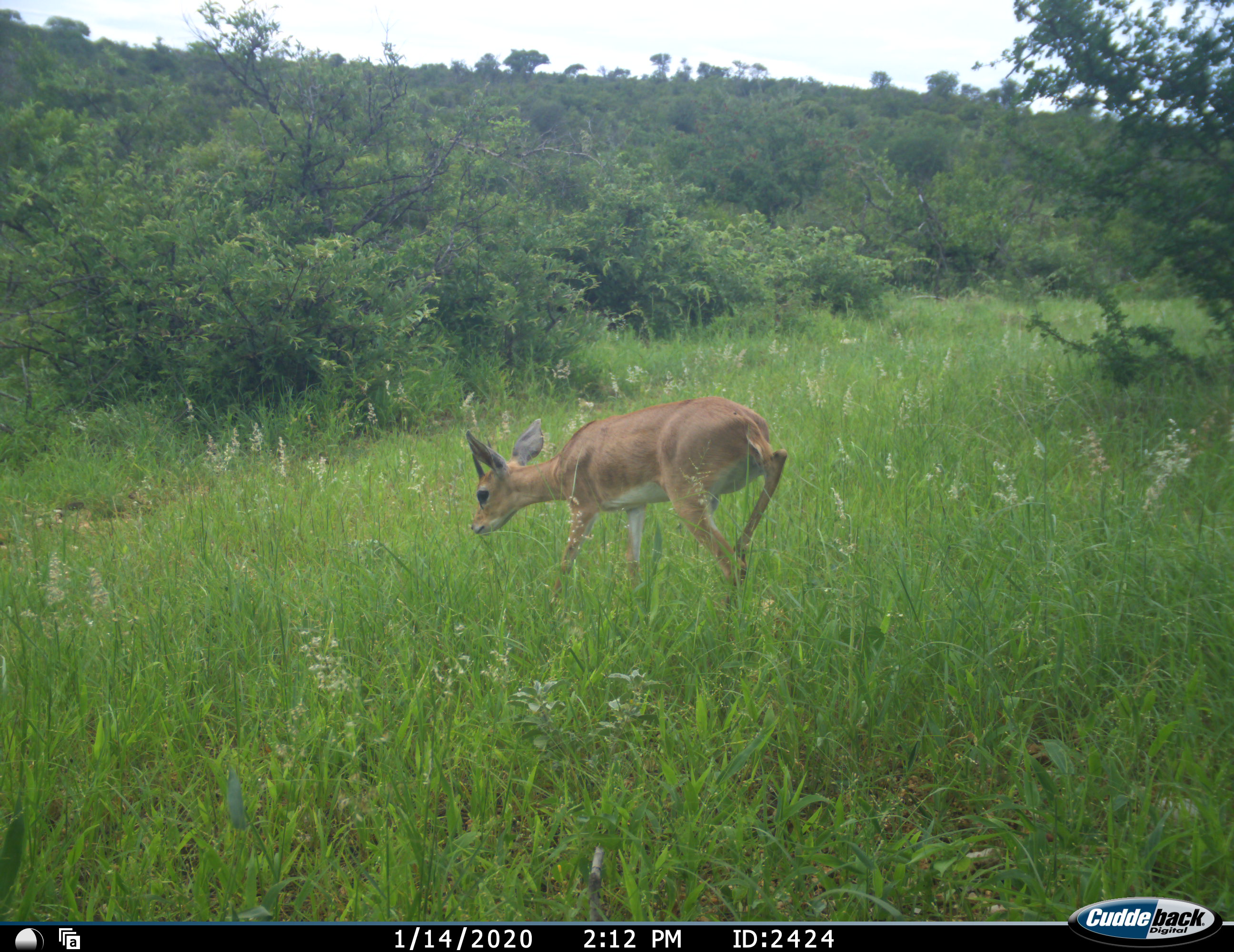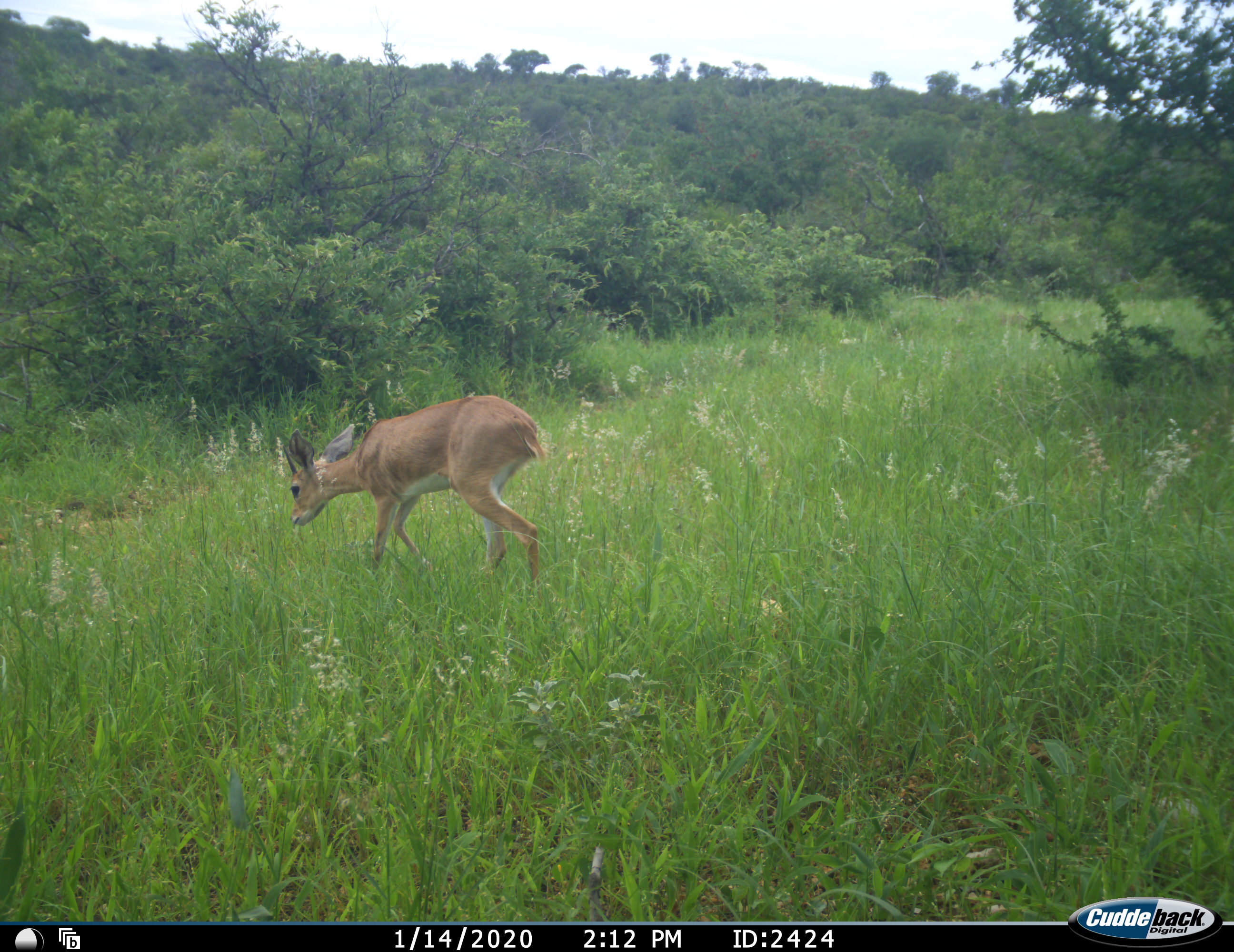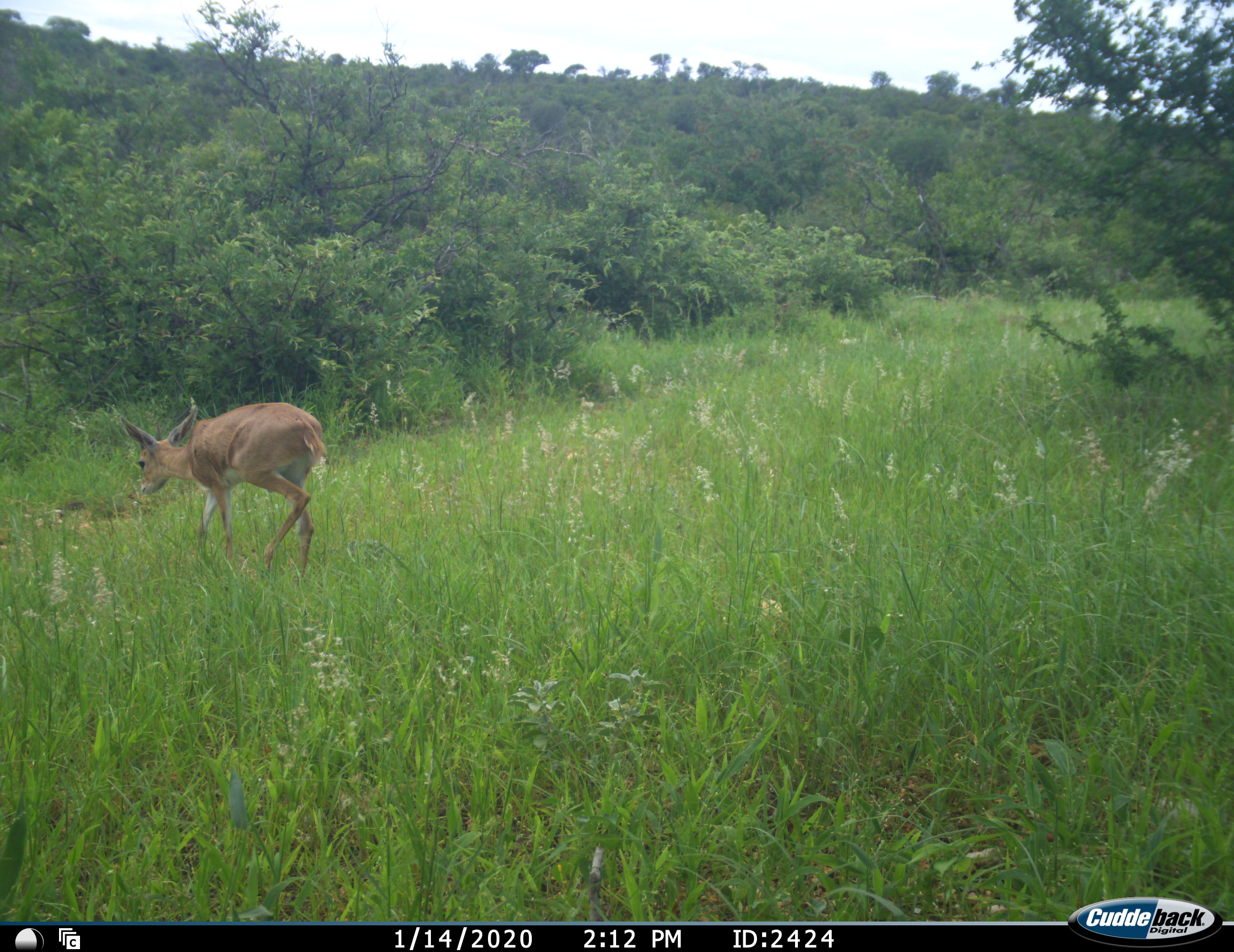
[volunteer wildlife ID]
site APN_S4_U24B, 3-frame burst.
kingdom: Animalia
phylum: Chordata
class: Mammalia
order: Artiodactyla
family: Bovidae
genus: Raphicerus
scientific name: Raphicerus campestris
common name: steenbok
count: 1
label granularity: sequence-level